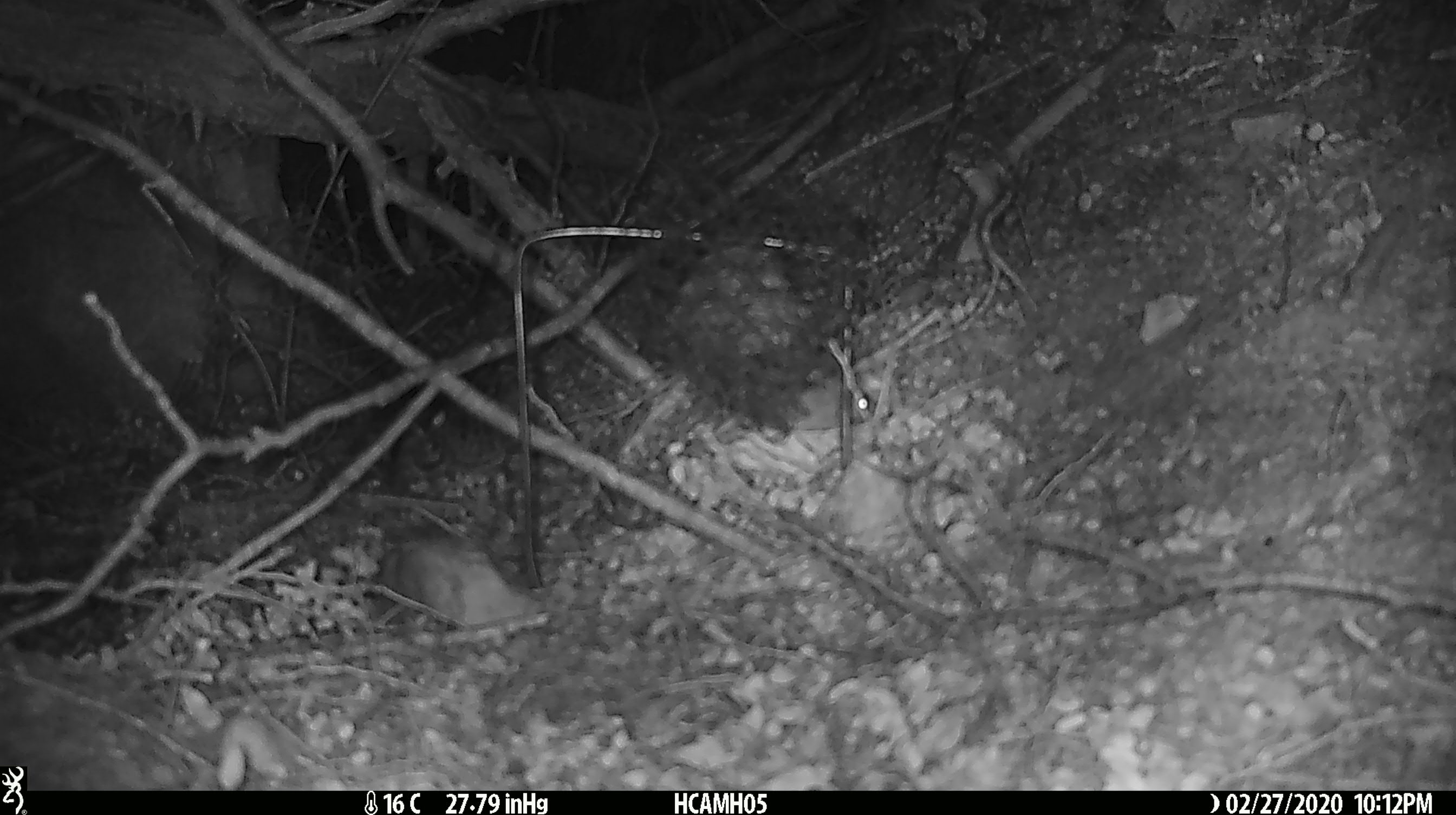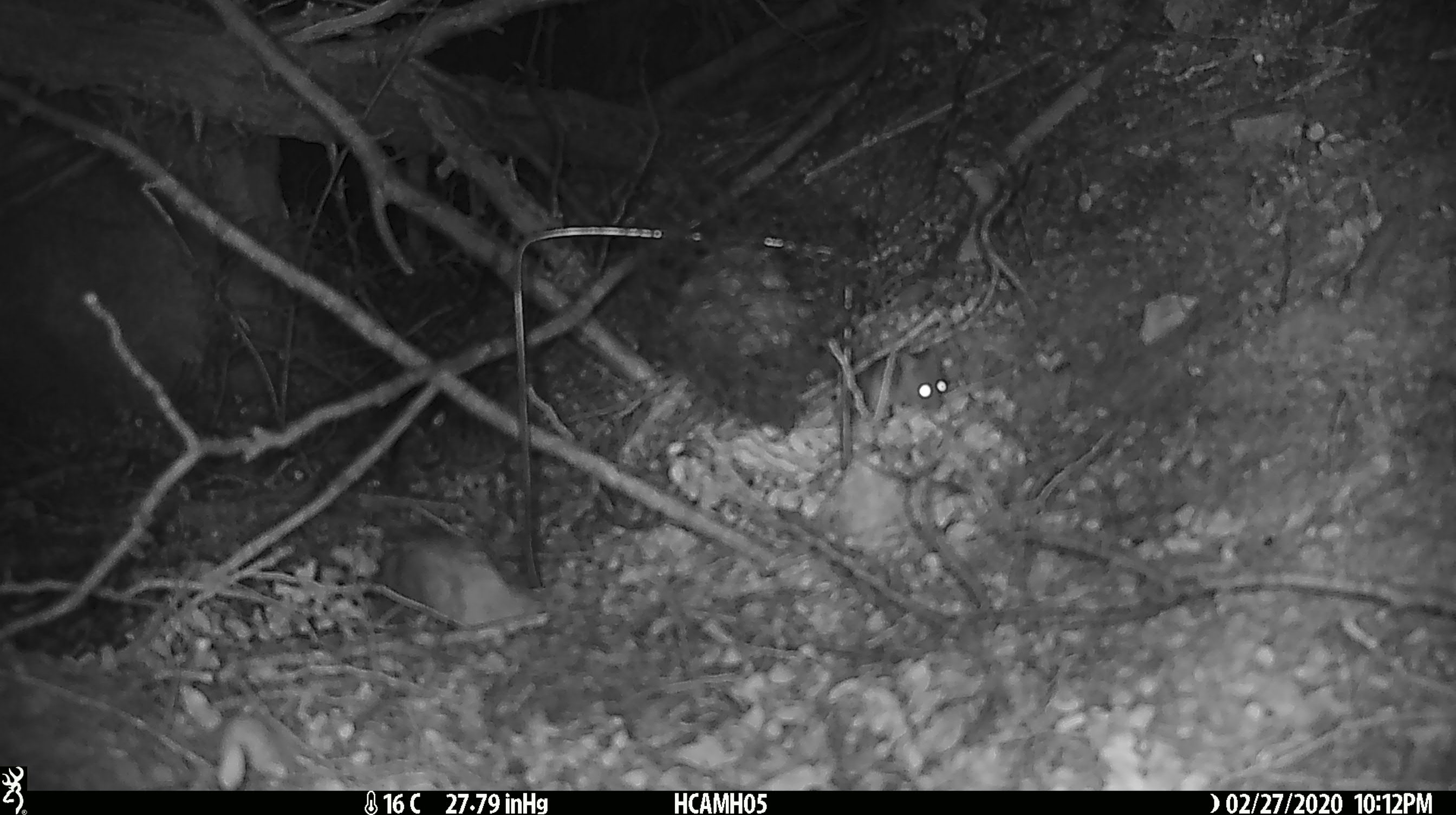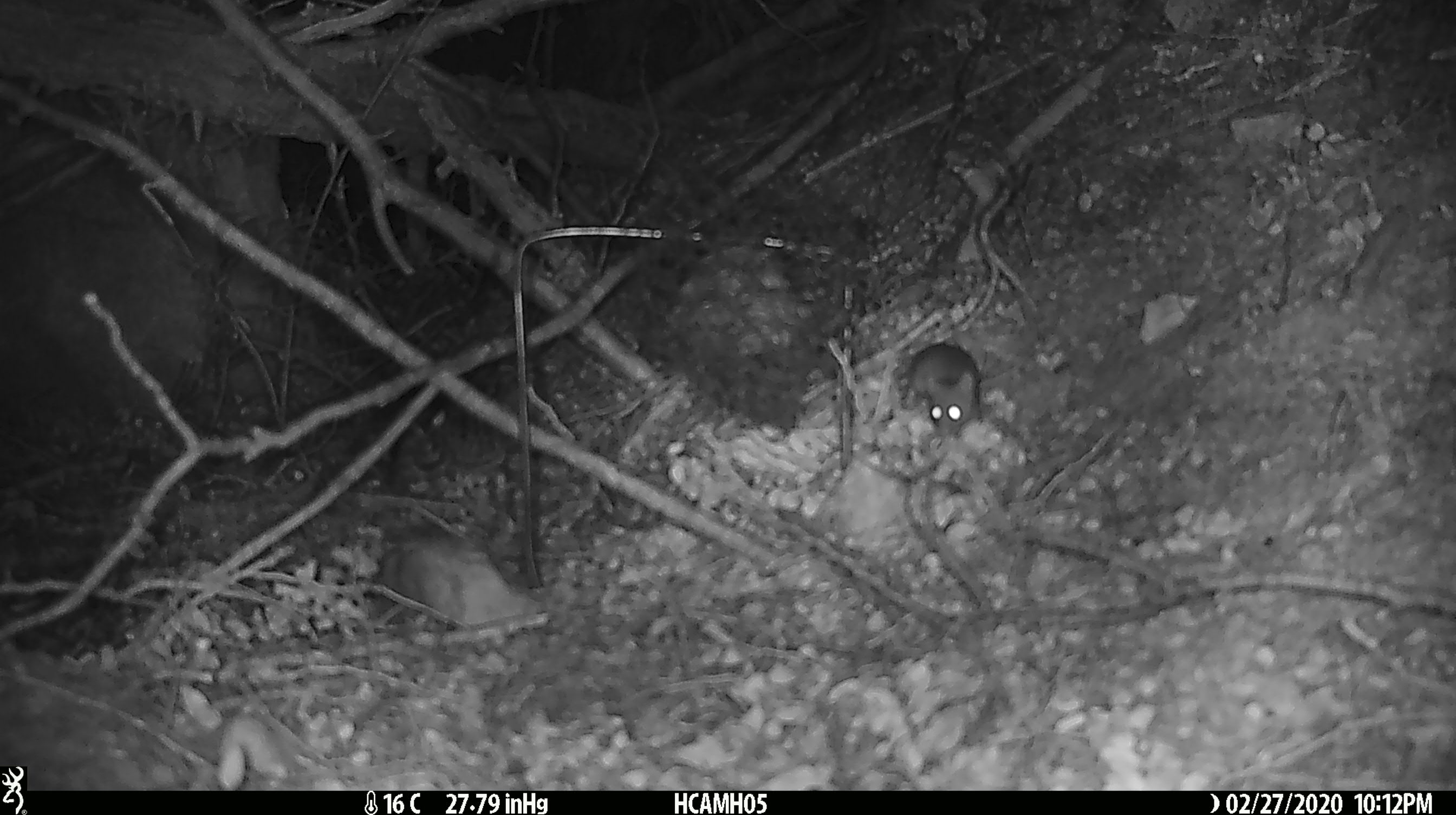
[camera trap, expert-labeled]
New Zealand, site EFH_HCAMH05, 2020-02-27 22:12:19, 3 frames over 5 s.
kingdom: Animalia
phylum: Chordata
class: Mammalia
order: Rodentia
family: Muridae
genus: Mus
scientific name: Mus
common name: mouse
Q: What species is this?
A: Mouse (Mus).